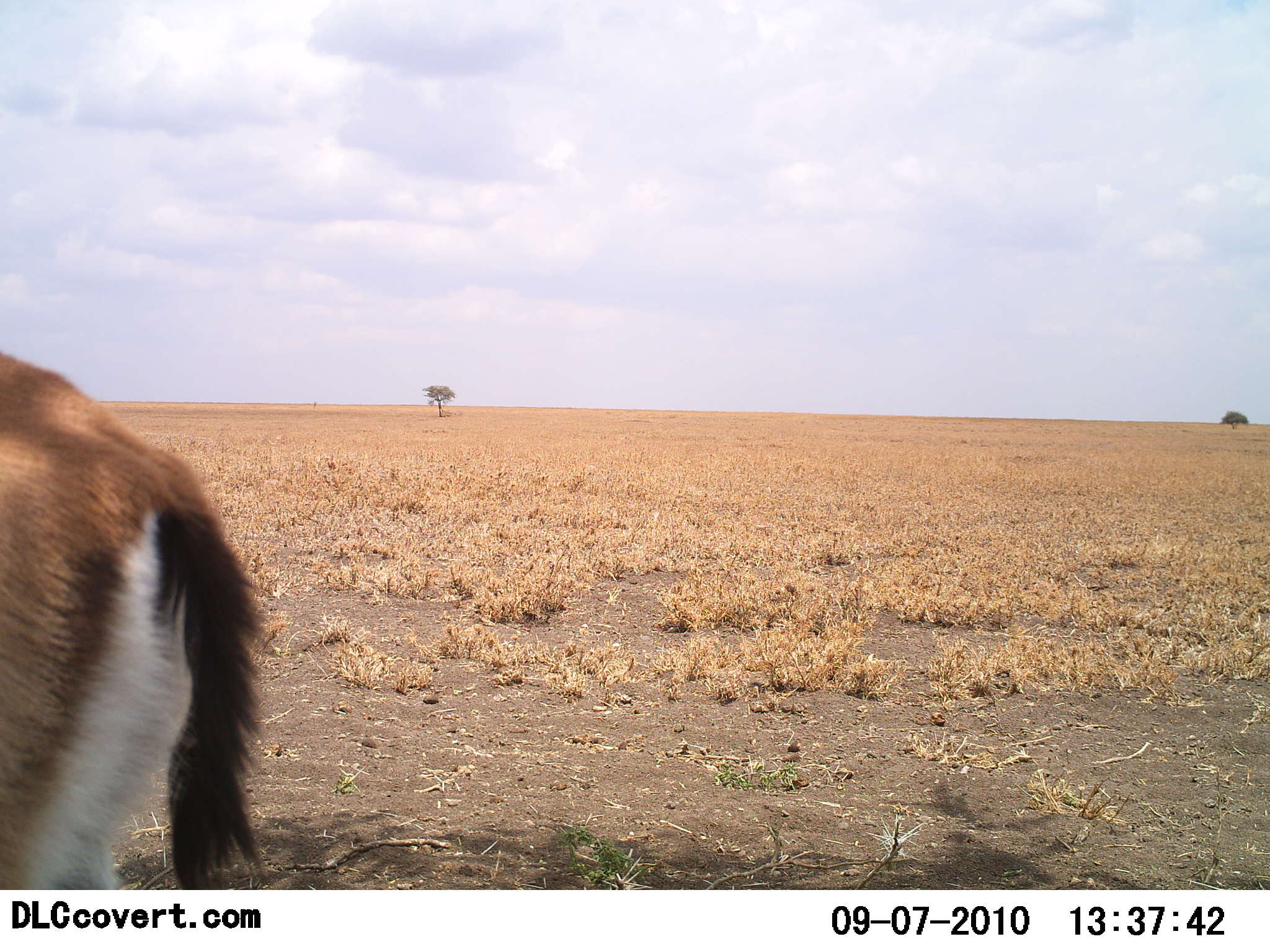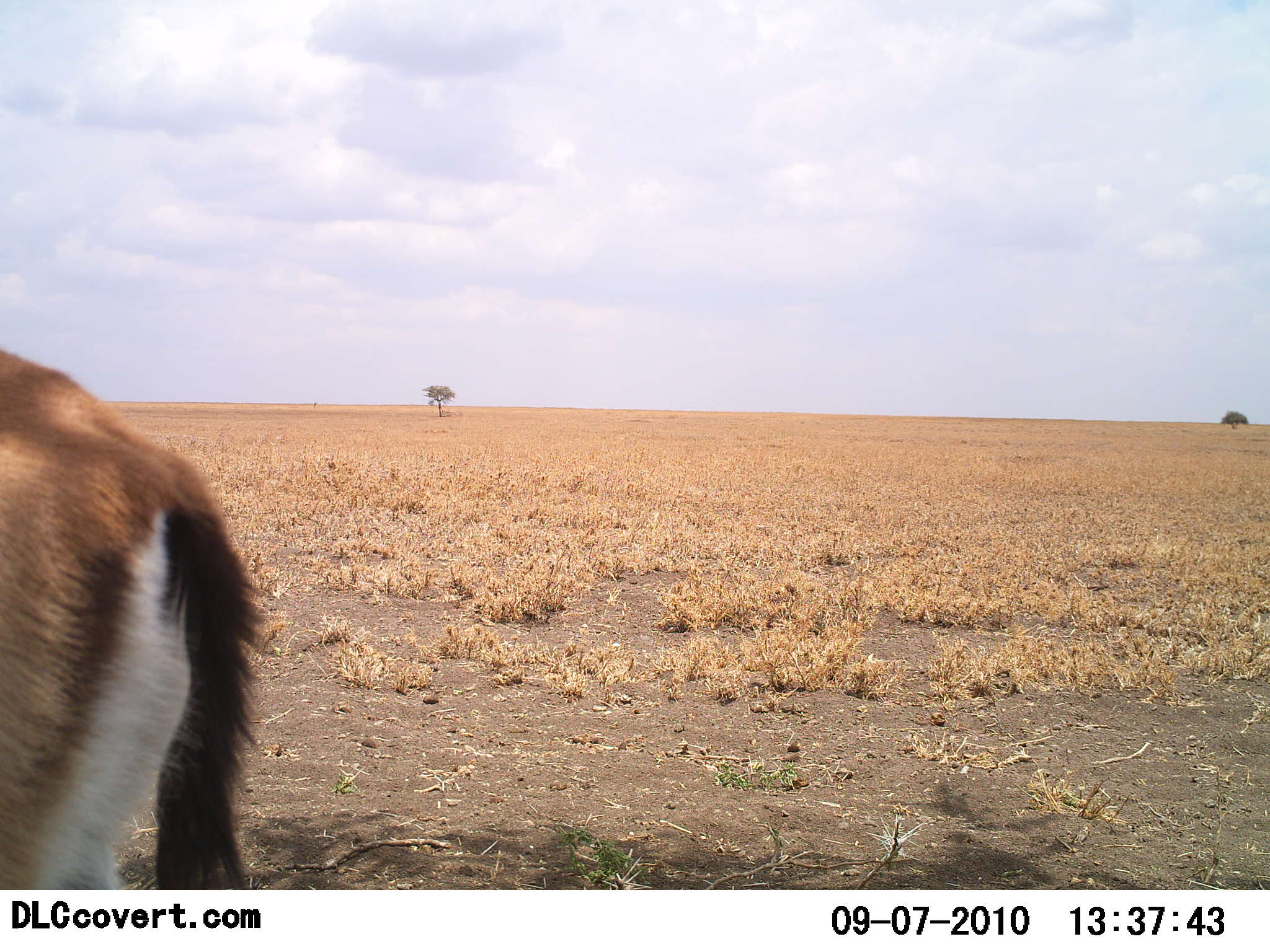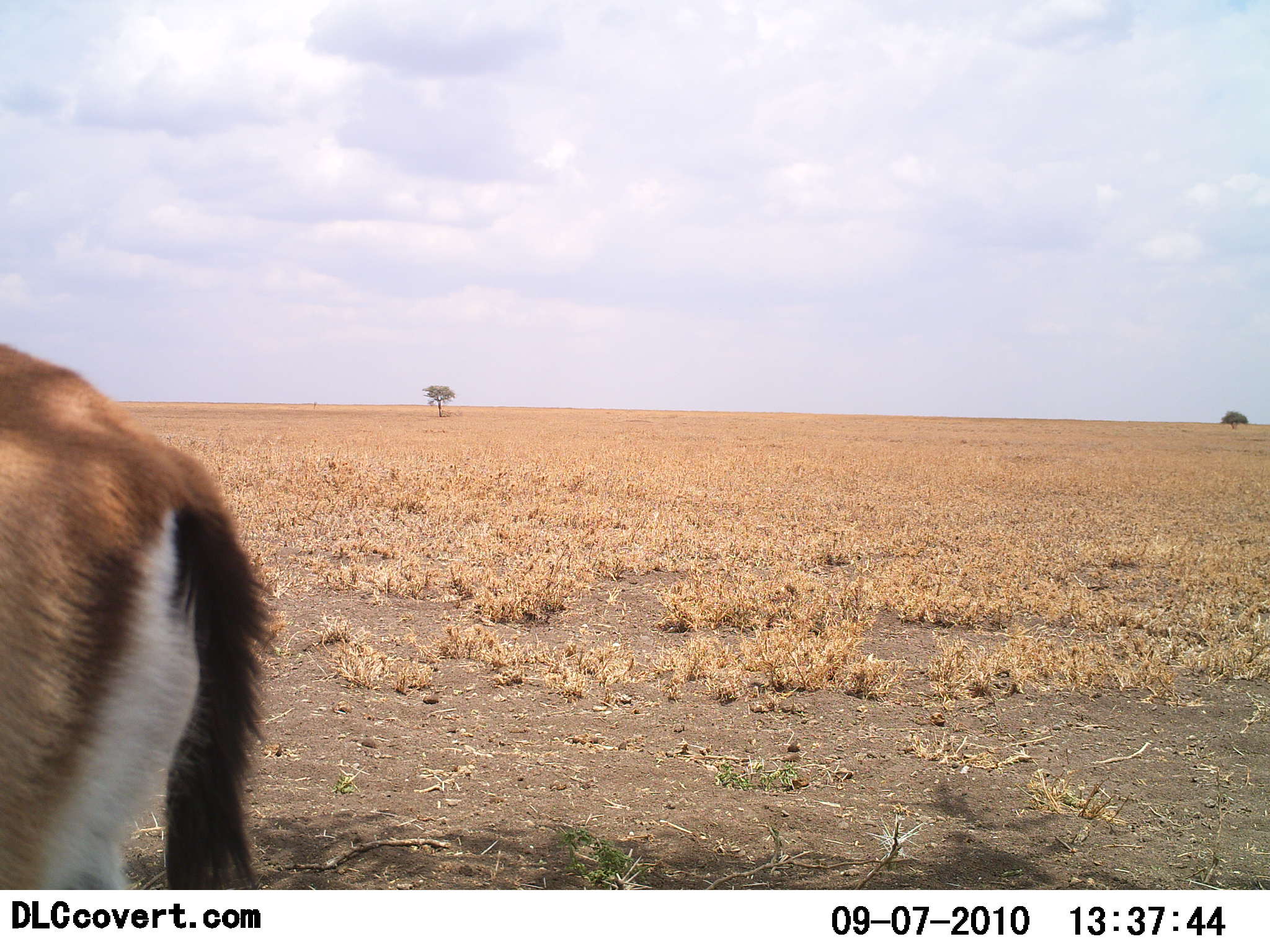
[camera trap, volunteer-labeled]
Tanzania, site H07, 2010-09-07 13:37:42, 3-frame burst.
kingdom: Animalia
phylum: Chordata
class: Mammalia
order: Artiodactyla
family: Bovidae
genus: Eudorcas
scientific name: Eudorcas thomsonii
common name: thomson's gazelle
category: gazellethomsons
Gazellethomsons (thomson's gazelle) (Eudorcas thomsonii), count 1. Behavior (volunteer vote fractions): standing 100%, resting 0%, moving 0%, interacting 0%. Young present (vote fraction): 0%. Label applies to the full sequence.